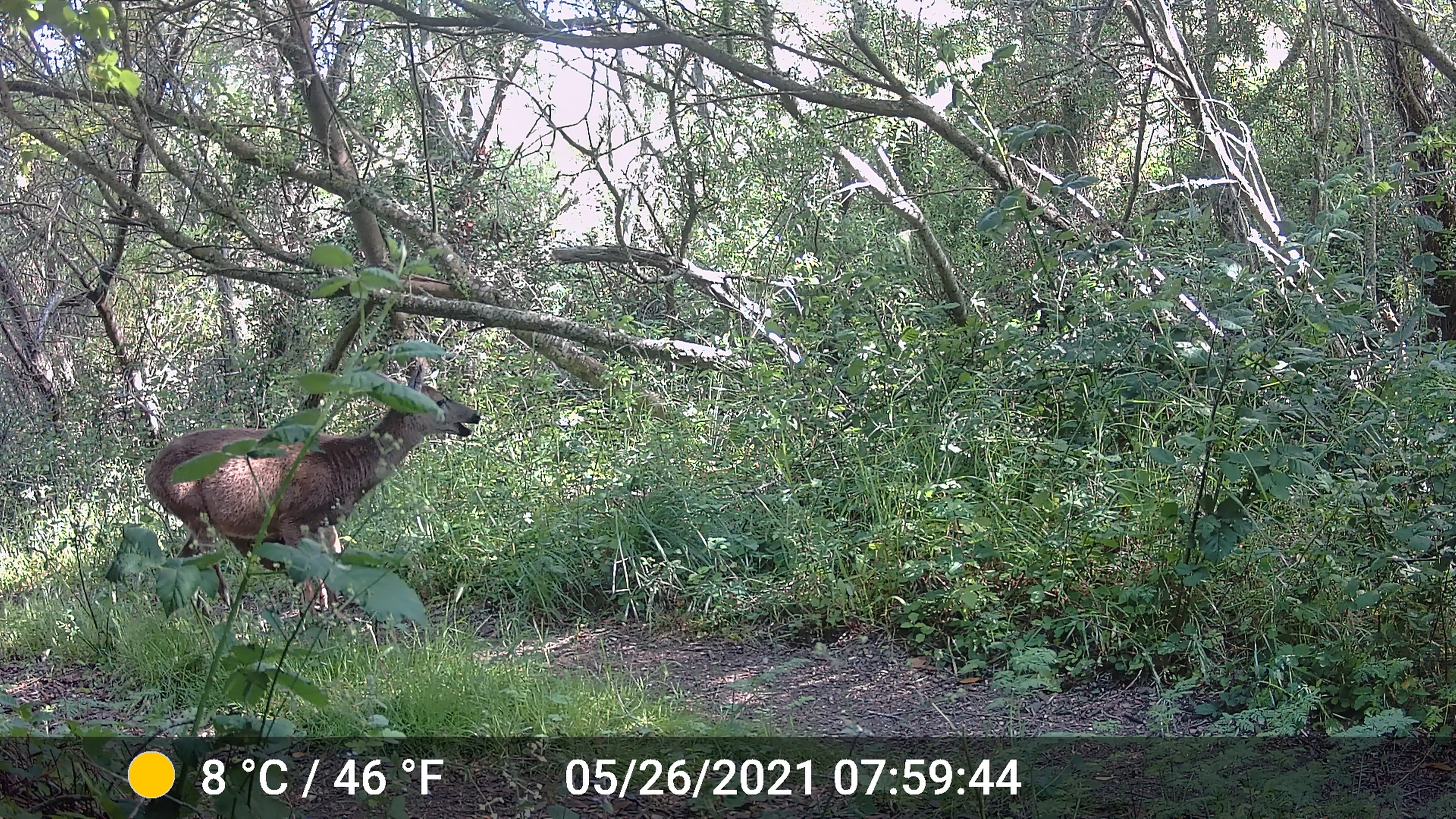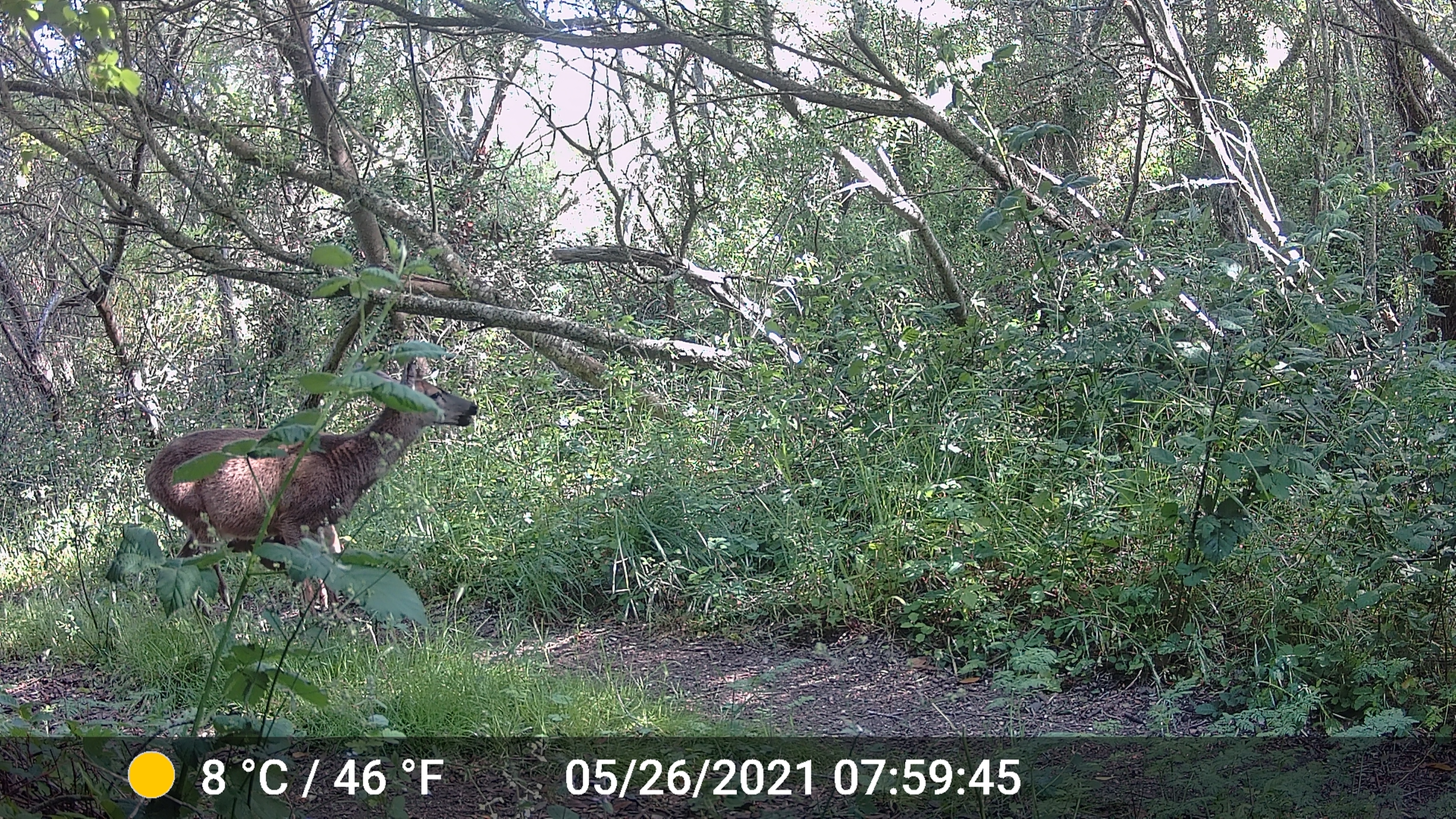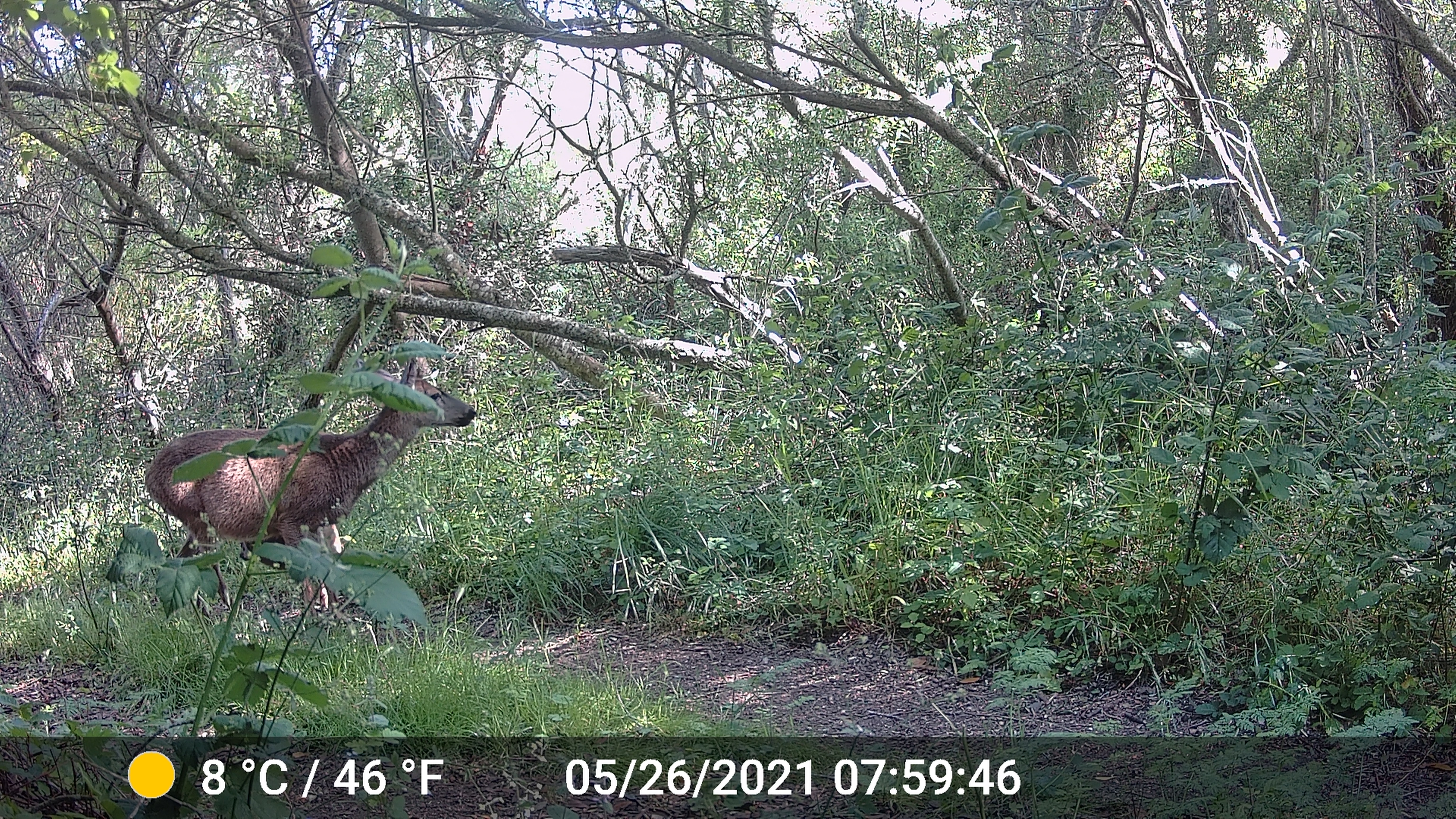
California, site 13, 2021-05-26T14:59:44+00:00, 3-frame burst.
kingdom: Animalia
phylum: Chordata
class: Mammalia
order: Artiodactyla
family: Cervidae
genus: Odocoileus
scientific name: Odocoileus hemionus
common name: mule deer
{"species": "mule deer (Odocoileus hemionus)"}